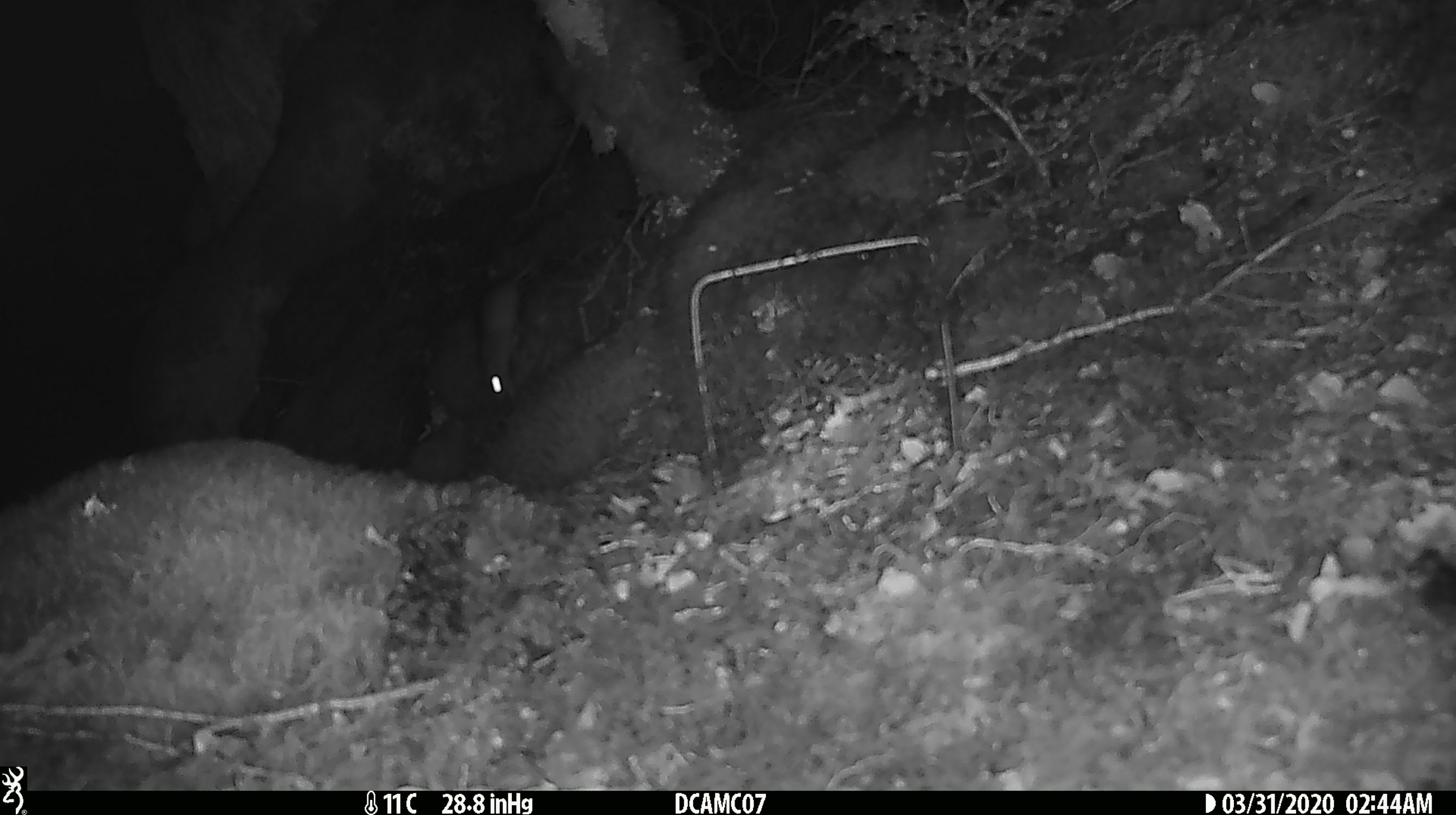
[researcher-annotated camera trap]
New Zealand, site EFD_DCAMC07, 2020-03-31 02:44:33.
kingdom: Animalia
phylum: Chordata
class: Mammalia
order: Rodentia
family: Muridae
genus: Mus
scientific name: Mus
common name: mouse